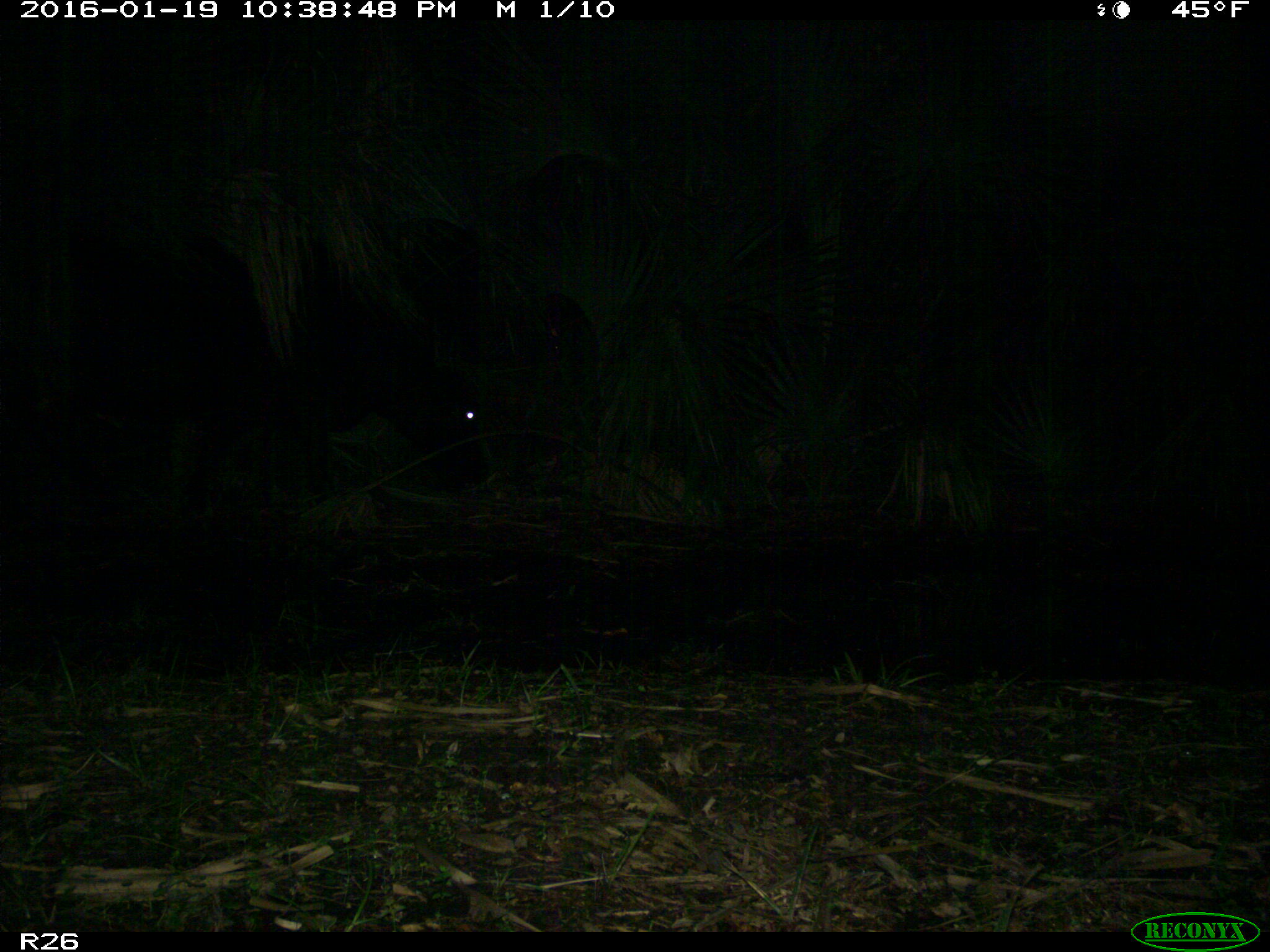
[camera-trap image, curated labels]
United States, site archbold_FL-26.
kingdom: Animalia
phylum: Chordata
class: Mammalia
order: Artiodactyla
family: Bovidae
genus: Bos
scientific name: Bos taurus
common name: domestic cow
Bos taurus (domestic cow).